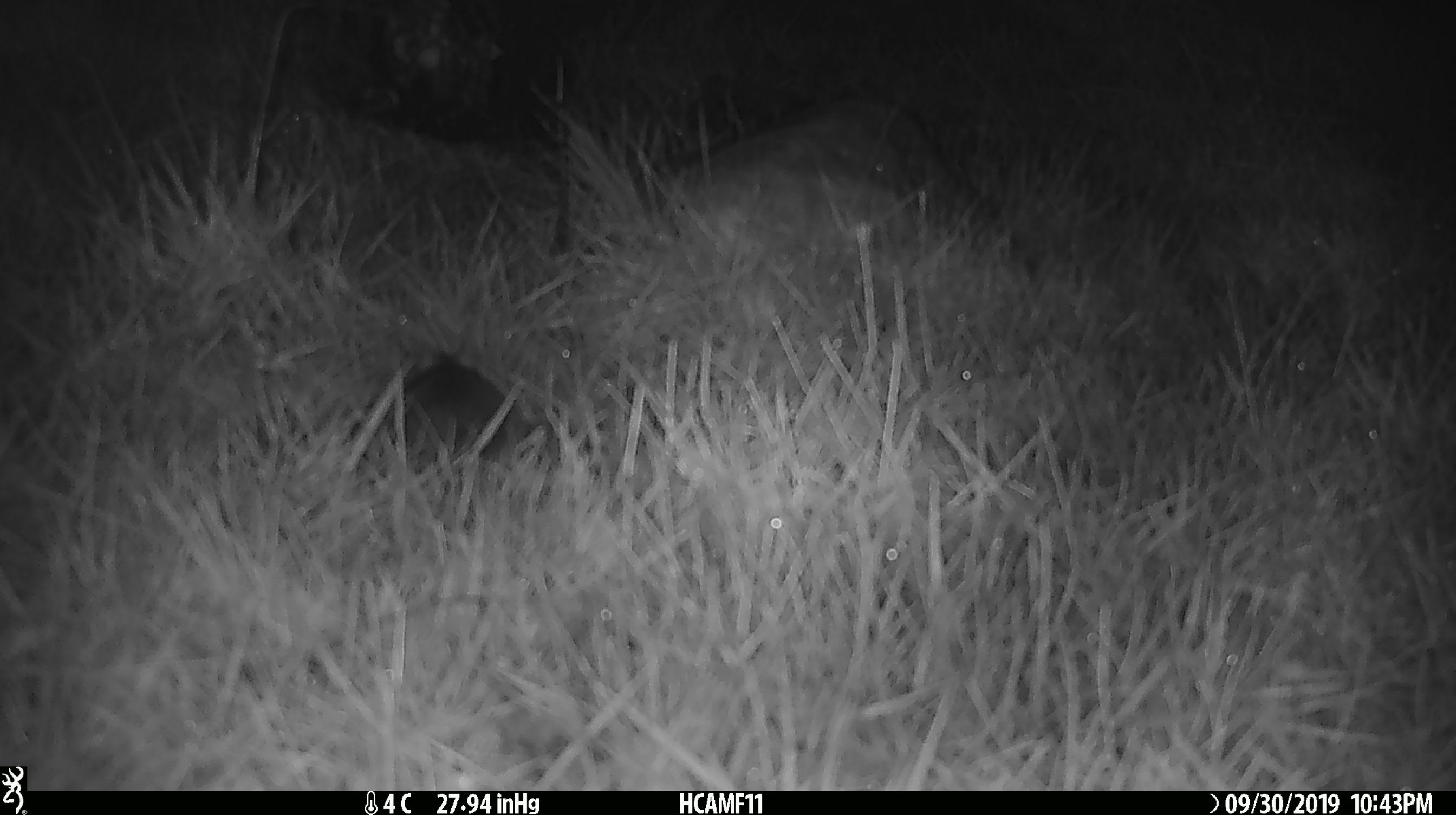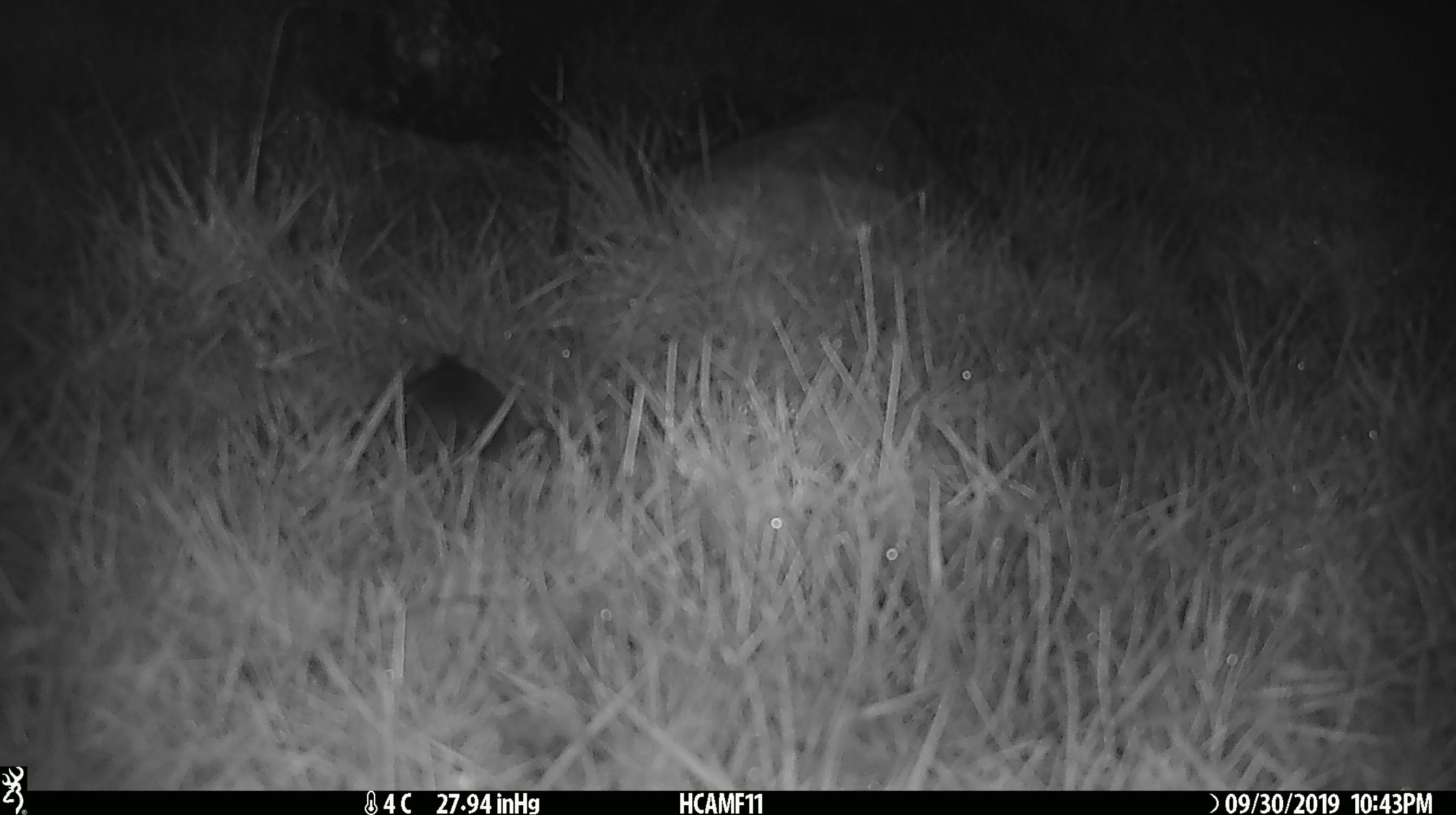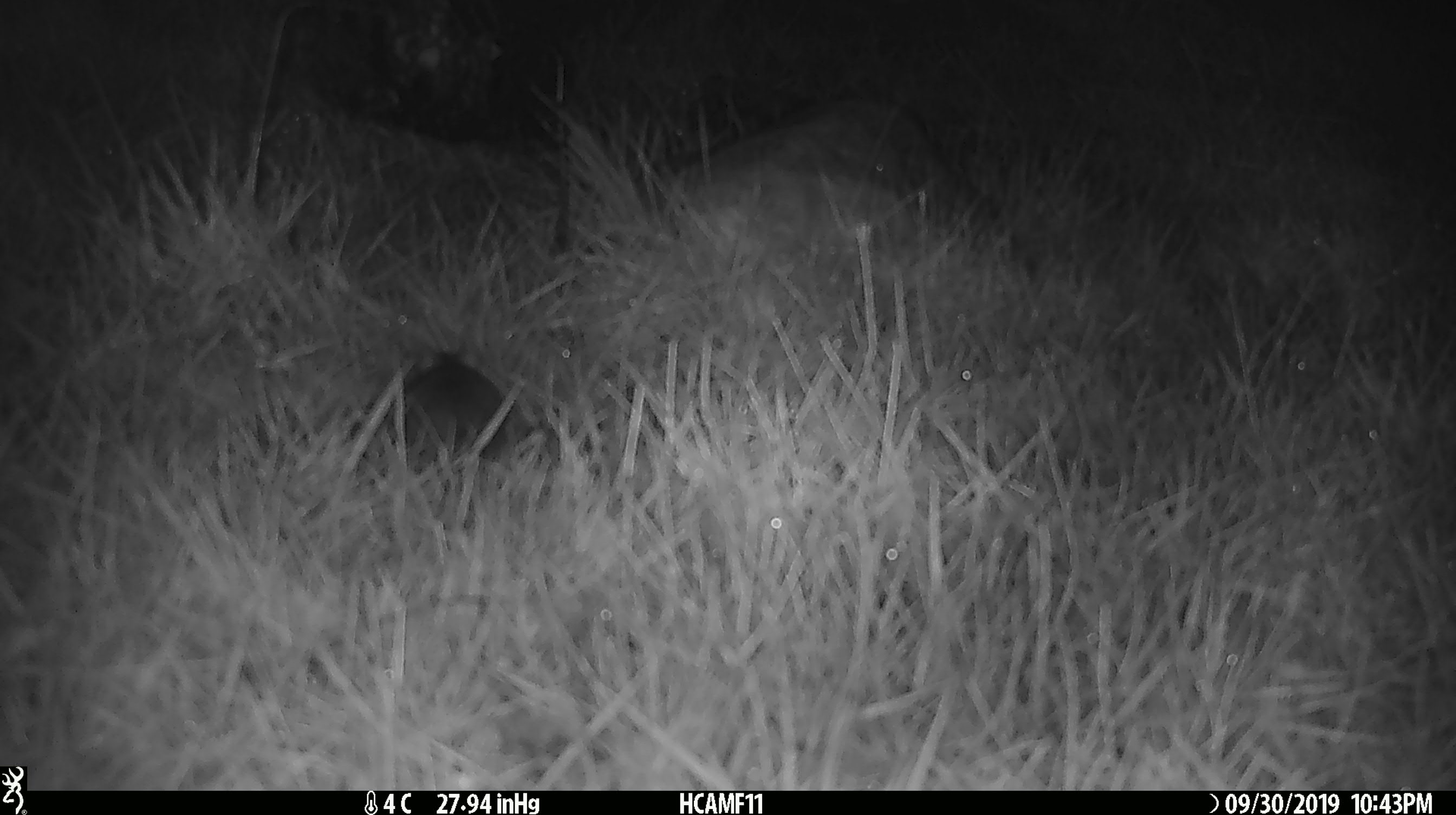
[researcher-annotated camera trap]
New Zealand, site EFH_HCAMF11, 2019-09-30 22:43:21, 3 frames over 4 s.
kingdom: Animalia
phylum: Chordata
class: Mammalia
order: Rodentia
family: Muridae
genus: Mus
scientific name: Mus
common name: mouse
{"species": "mouse (Mus)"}